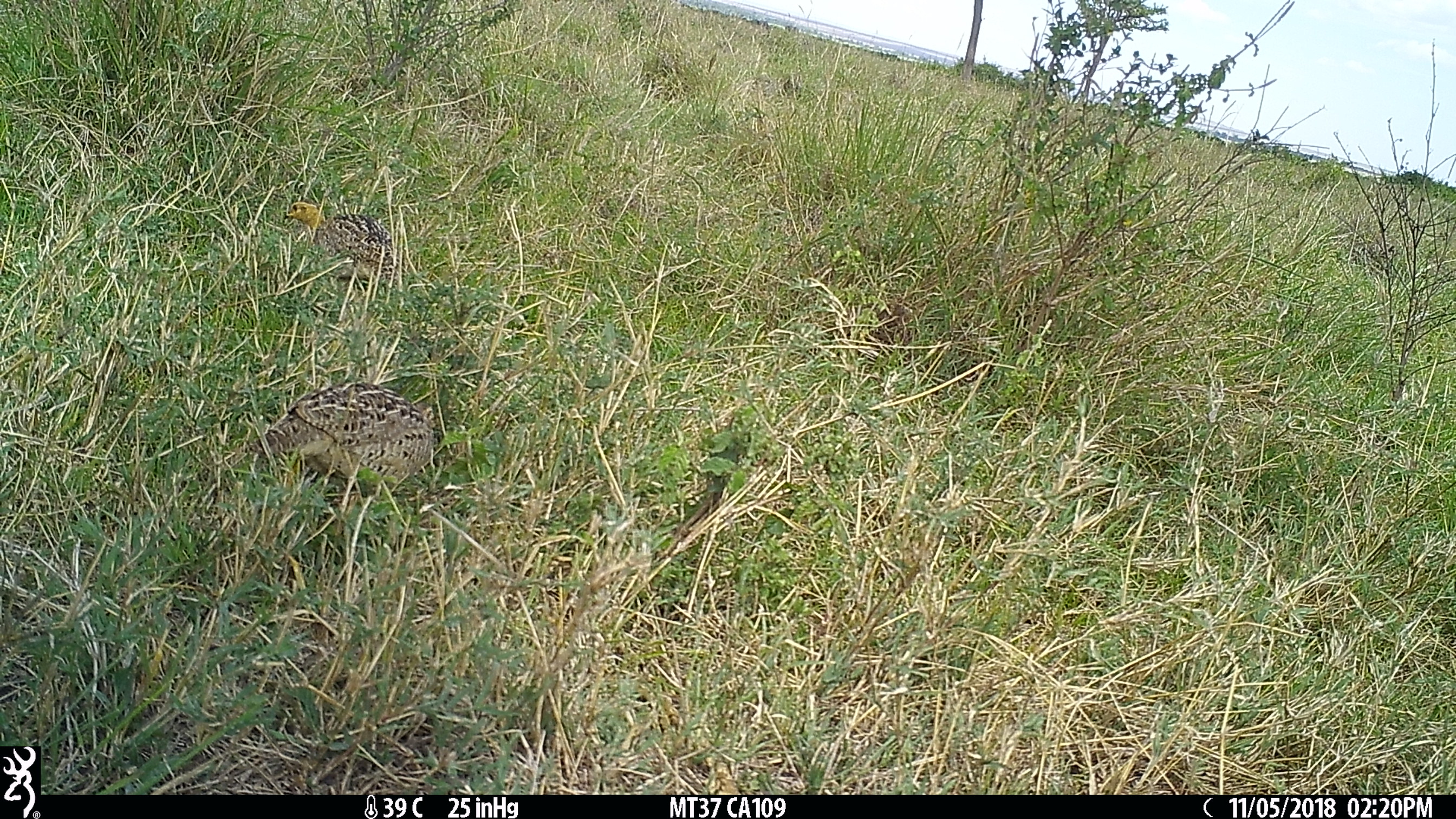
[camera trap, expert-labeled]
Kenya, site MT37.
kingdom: Animalia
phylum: Chordata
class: Aves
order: Galliformes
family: Phasianidae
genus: Campocolinus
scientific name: Campocolinus coqui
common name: coqui francolin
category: francolin coqui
Francolin coqui (coqui francolin) (Campocolinus coqui).